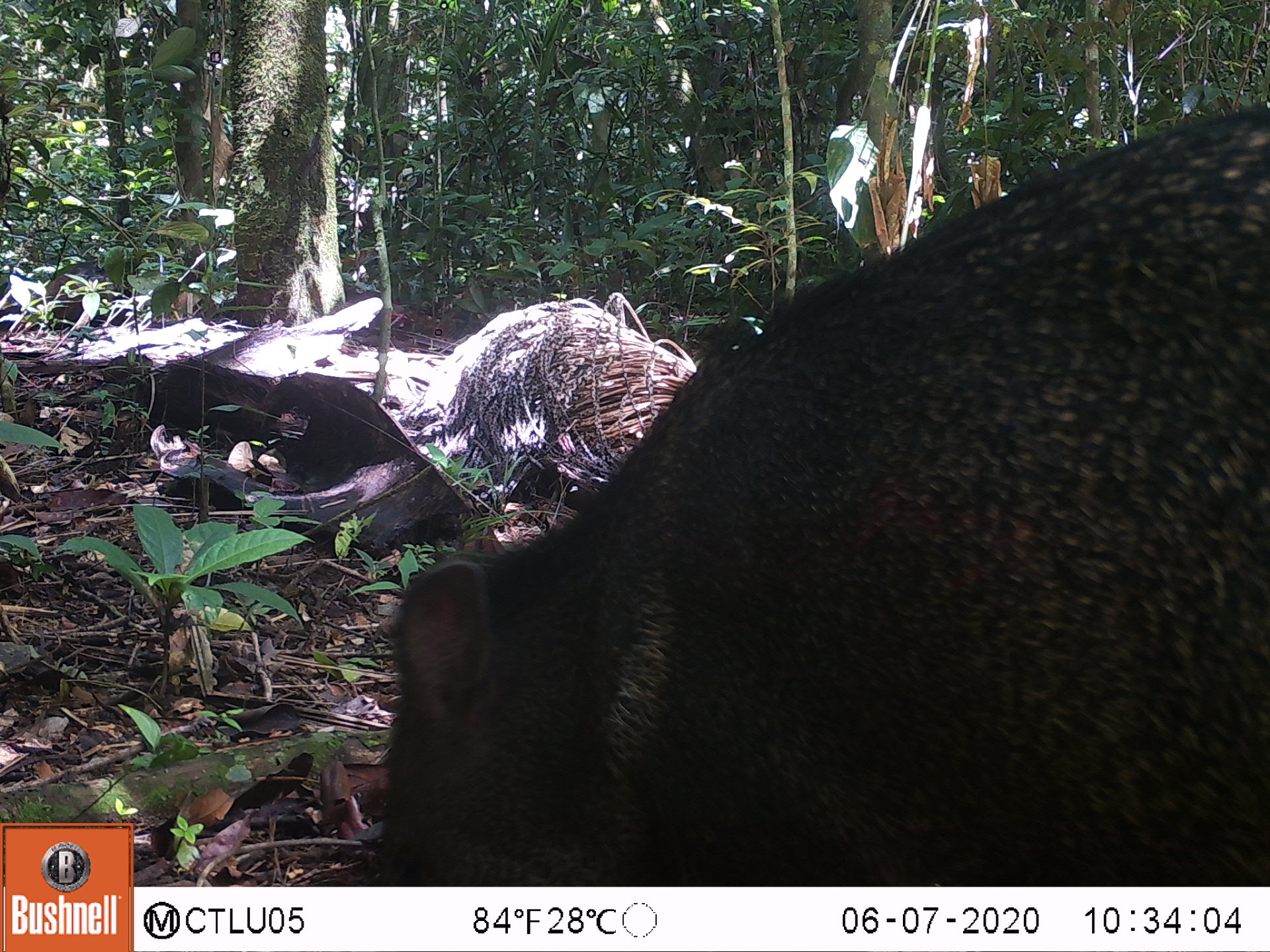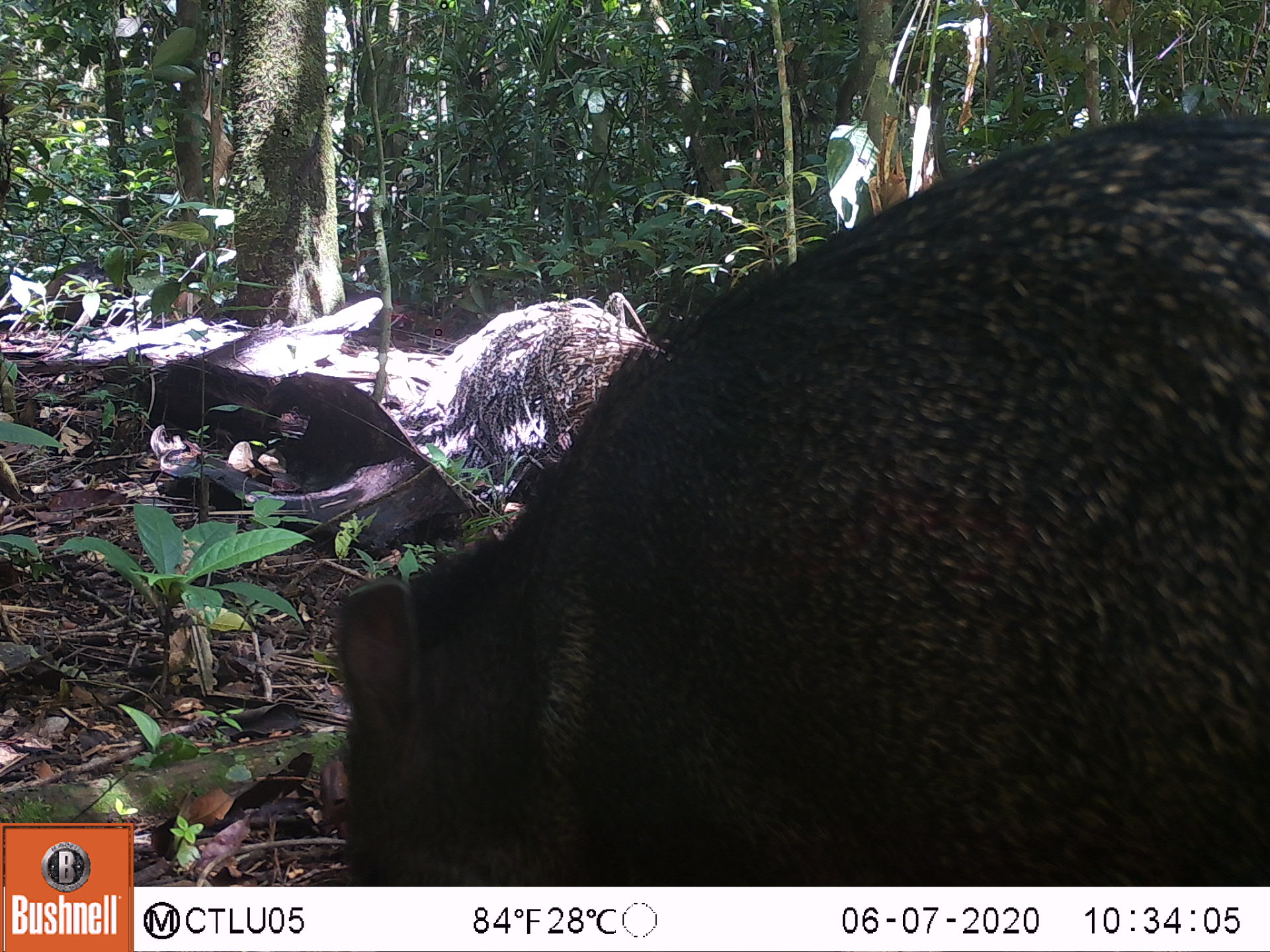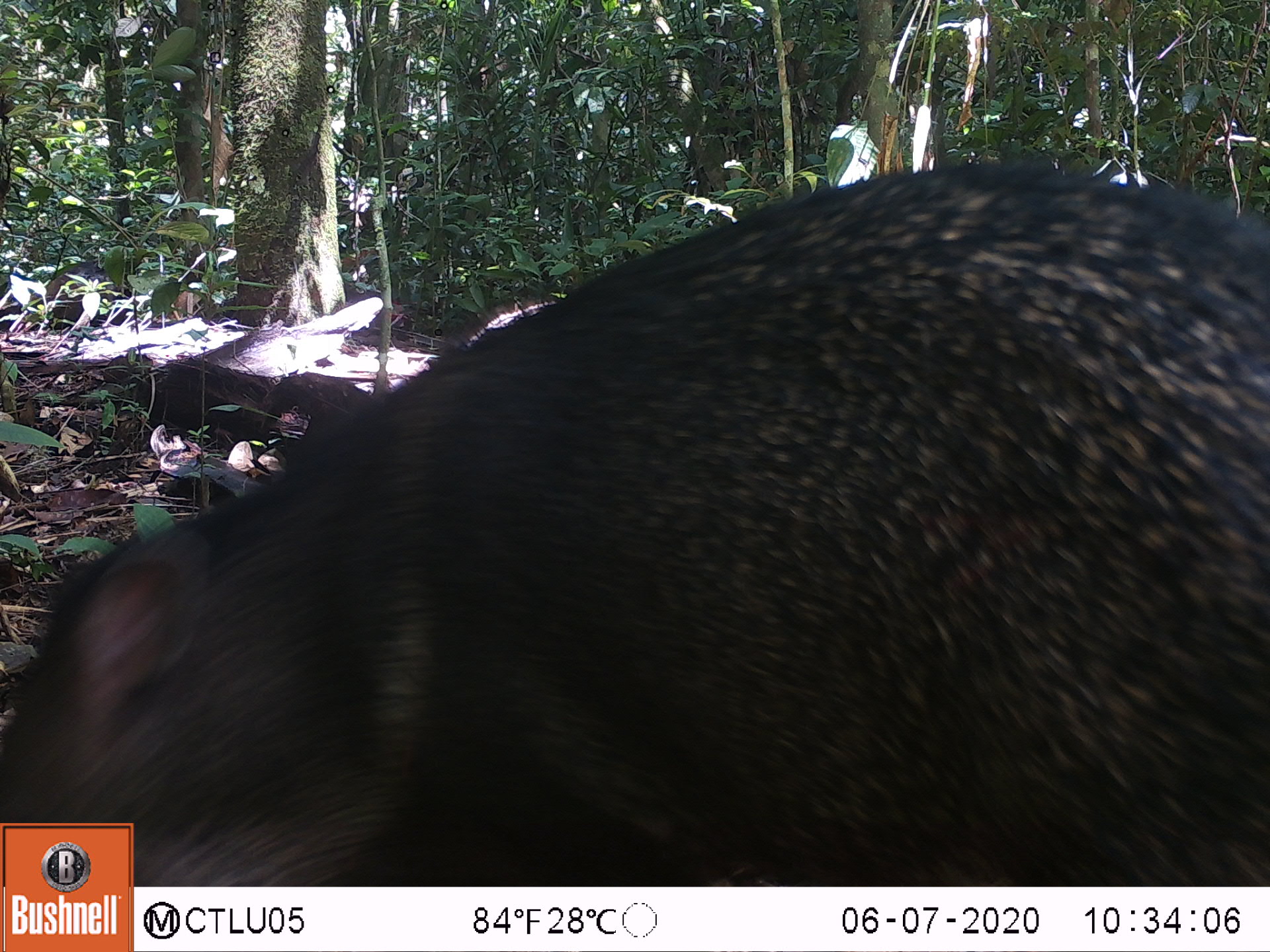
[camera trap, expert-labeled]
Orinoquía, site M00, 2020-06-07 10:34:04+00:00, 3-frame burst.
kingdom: Animalia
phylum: Chordata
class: Mammalia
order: Artiodactyla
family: Tayassuidae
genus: Pecari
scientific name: Pecari tajacu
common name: collared peccary